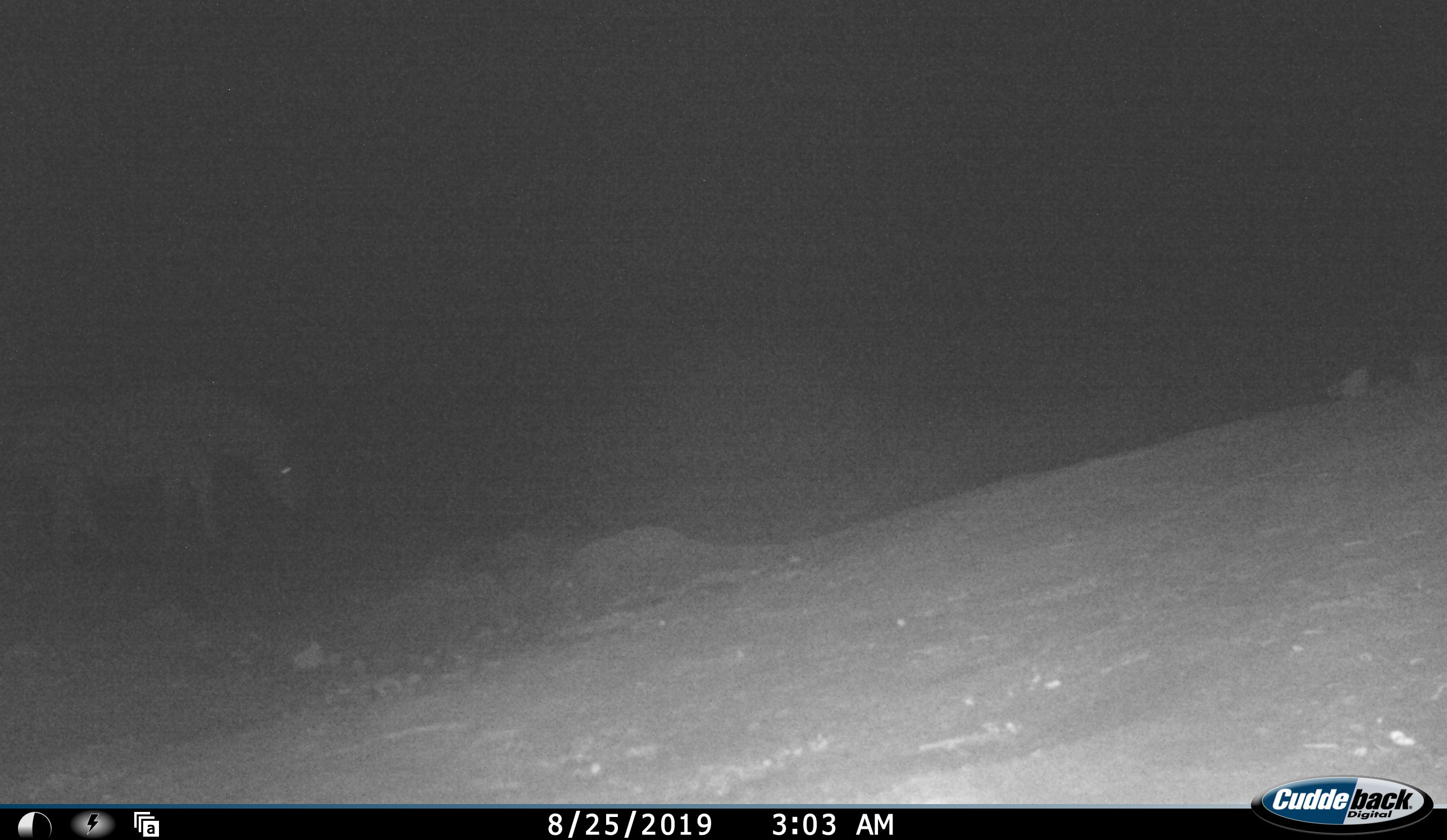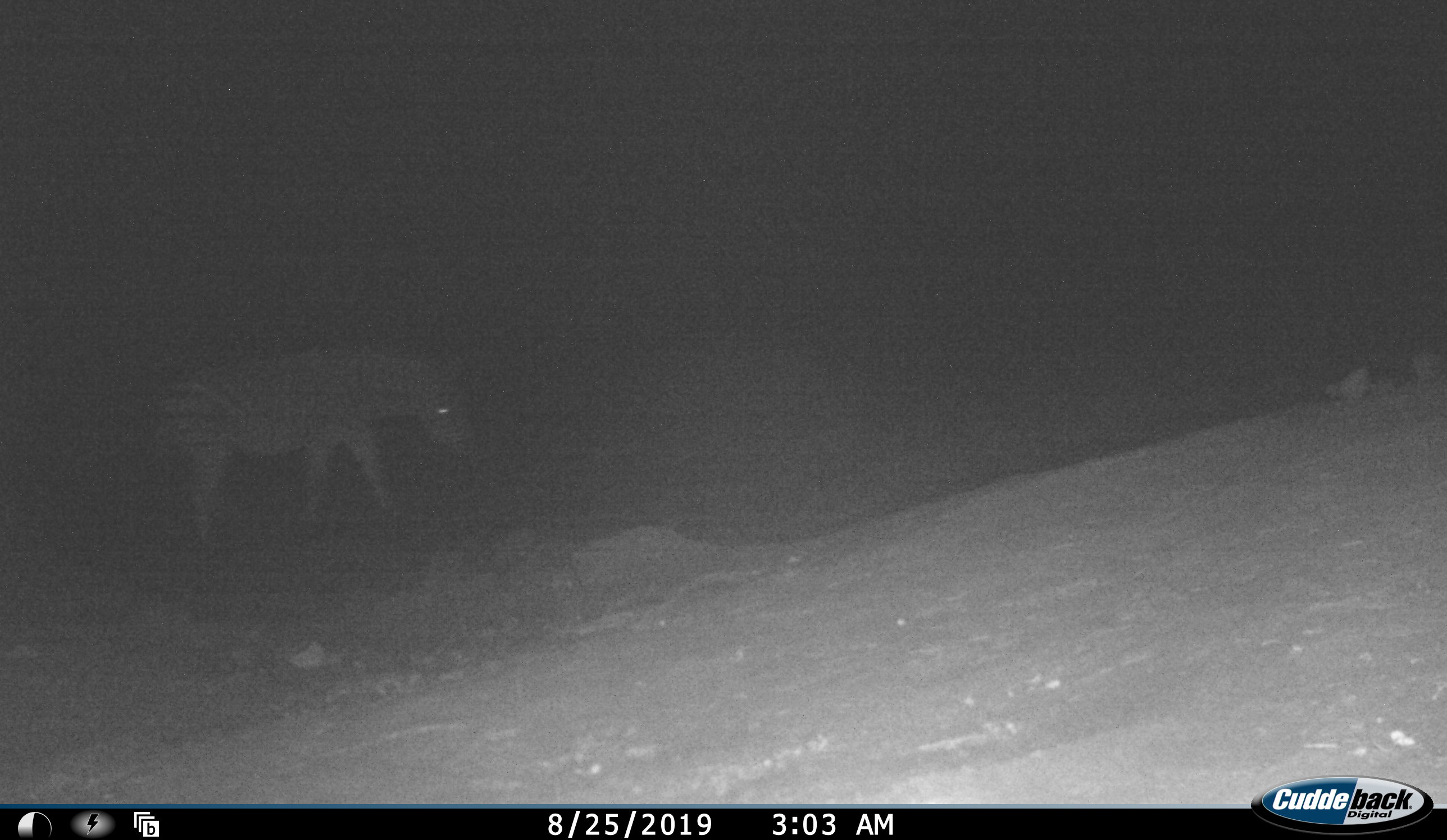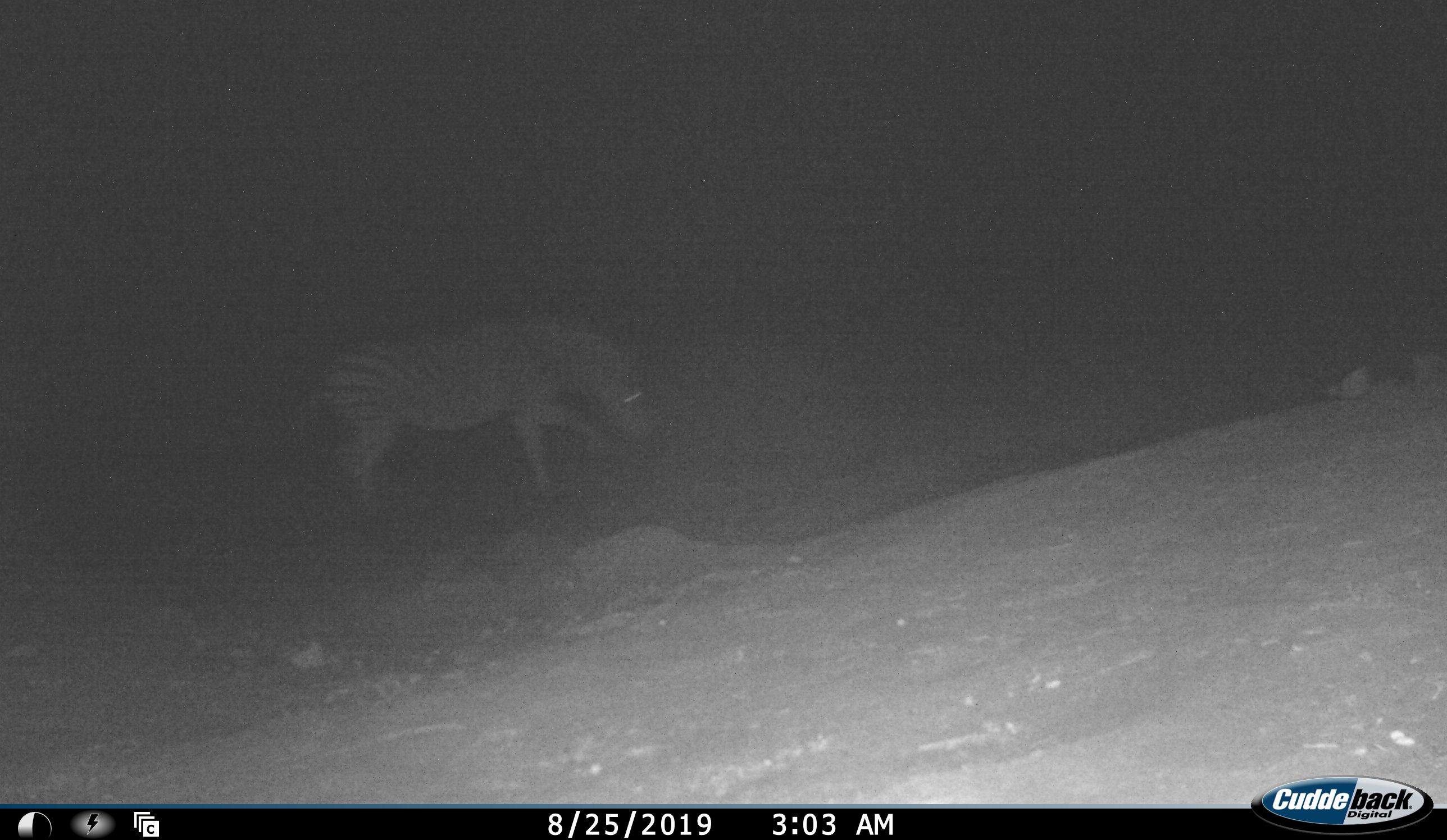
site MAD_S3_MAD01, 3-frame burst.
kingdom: Animalia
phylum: Chordata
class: Mammalia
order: Perissodactyla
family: Equidae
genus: Equus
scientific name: Equus quagga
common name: plains zebra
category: zebraplains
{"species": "zebraplains (plains zebra) (Equus quagga)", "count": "1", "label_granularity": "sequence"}